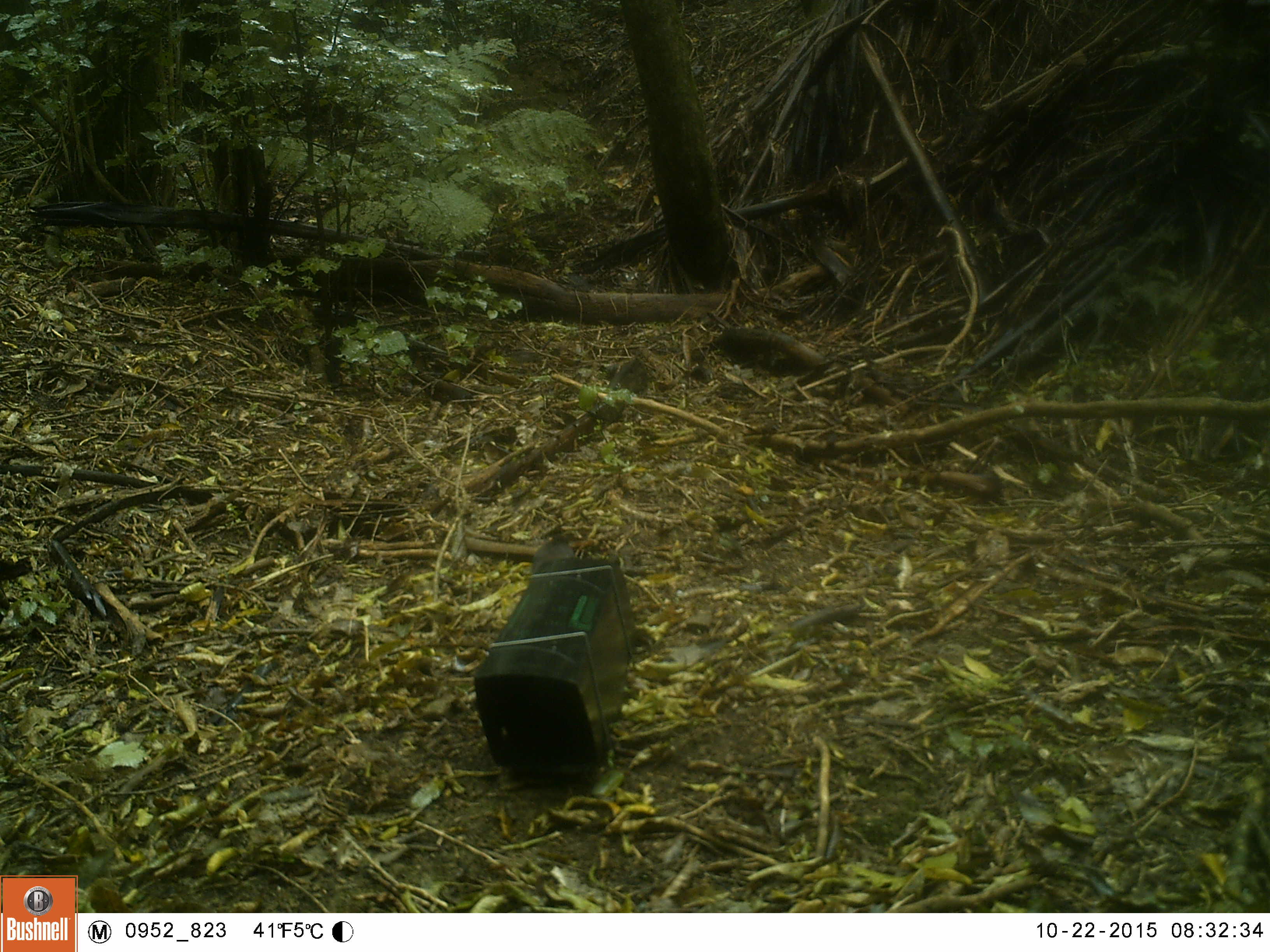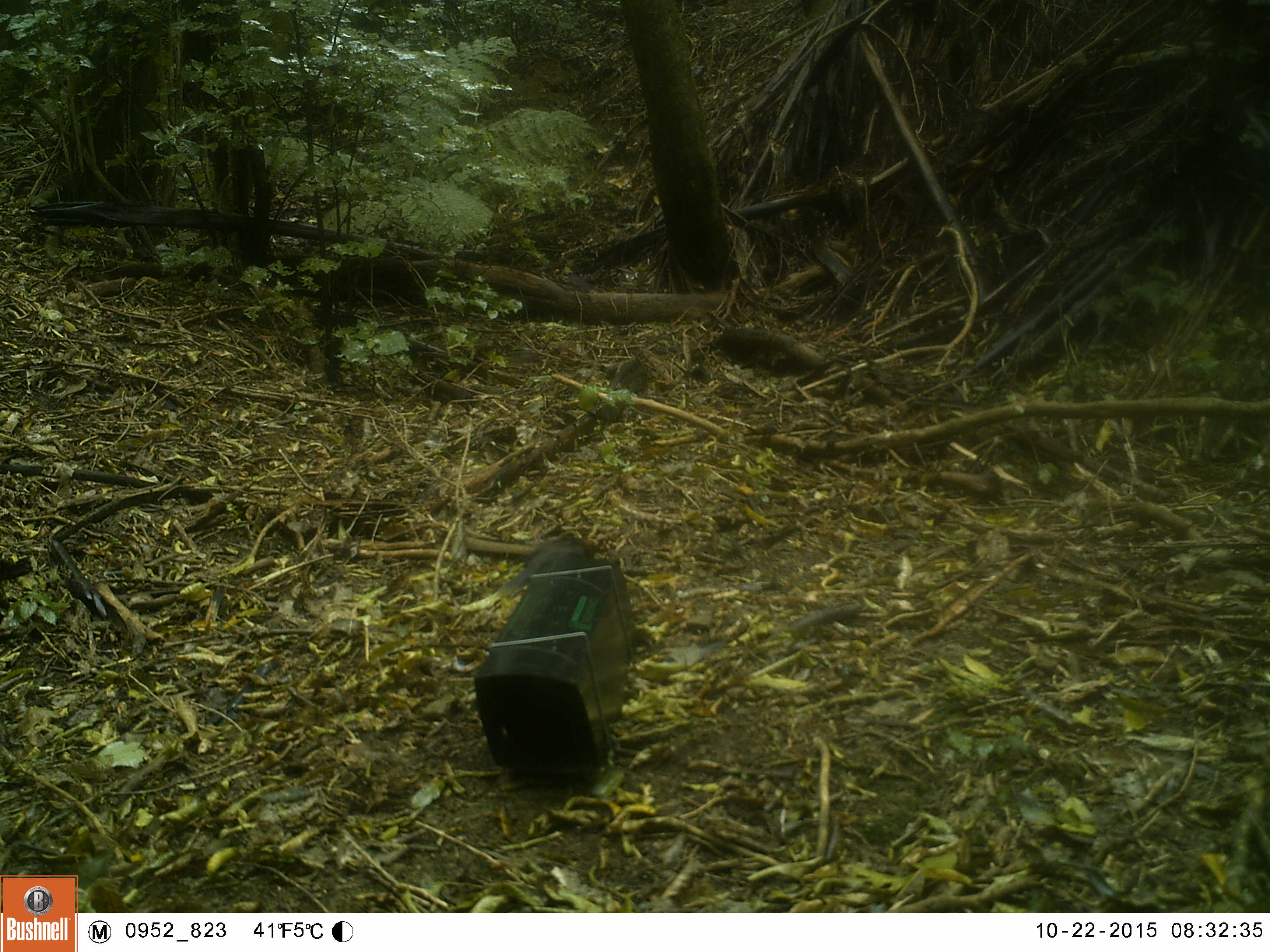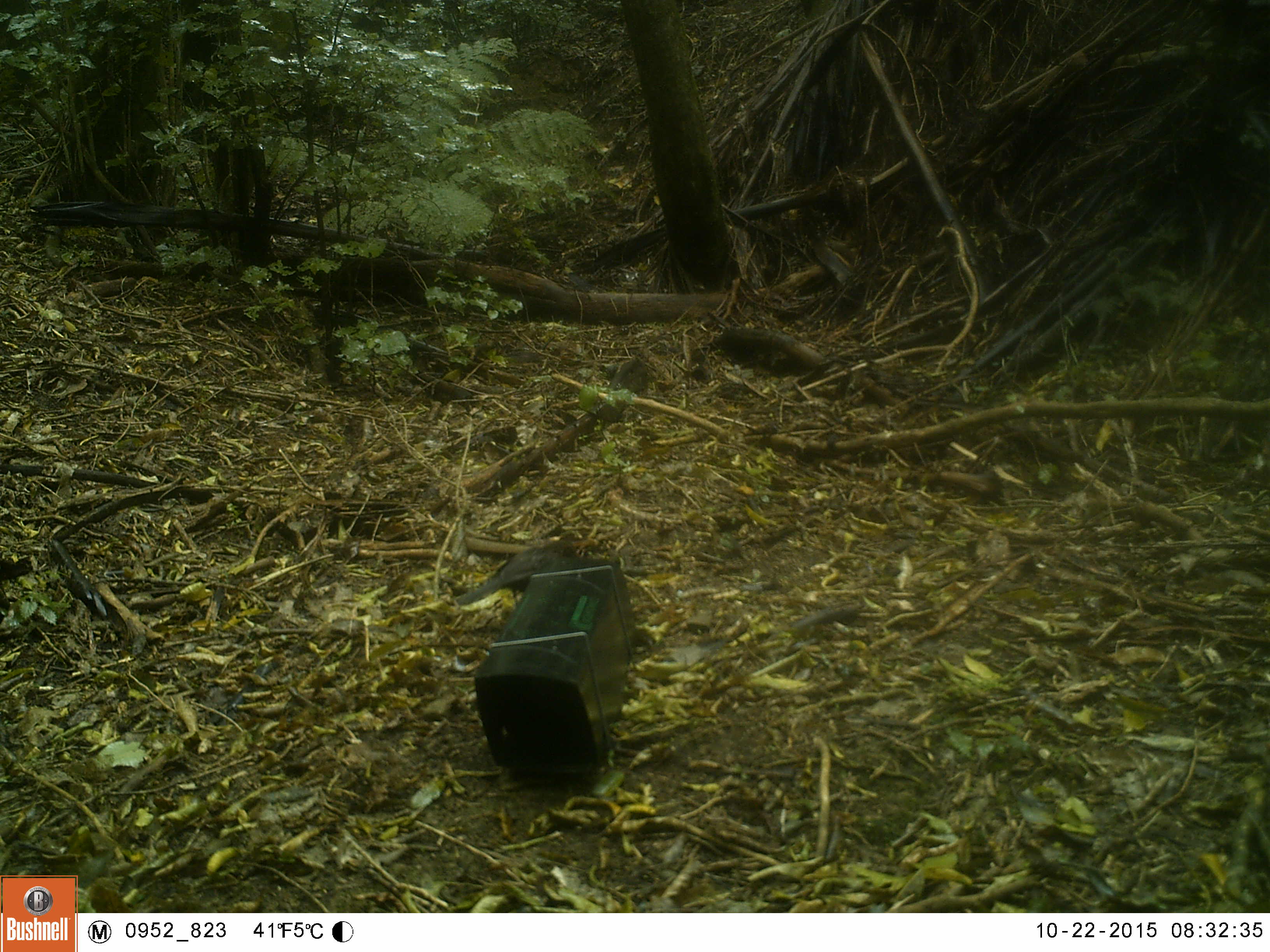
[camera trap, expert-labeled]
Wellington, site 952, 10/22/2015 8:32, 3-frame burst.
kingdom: Animalia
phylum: Chordata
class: Aves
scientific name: Aves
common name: bird